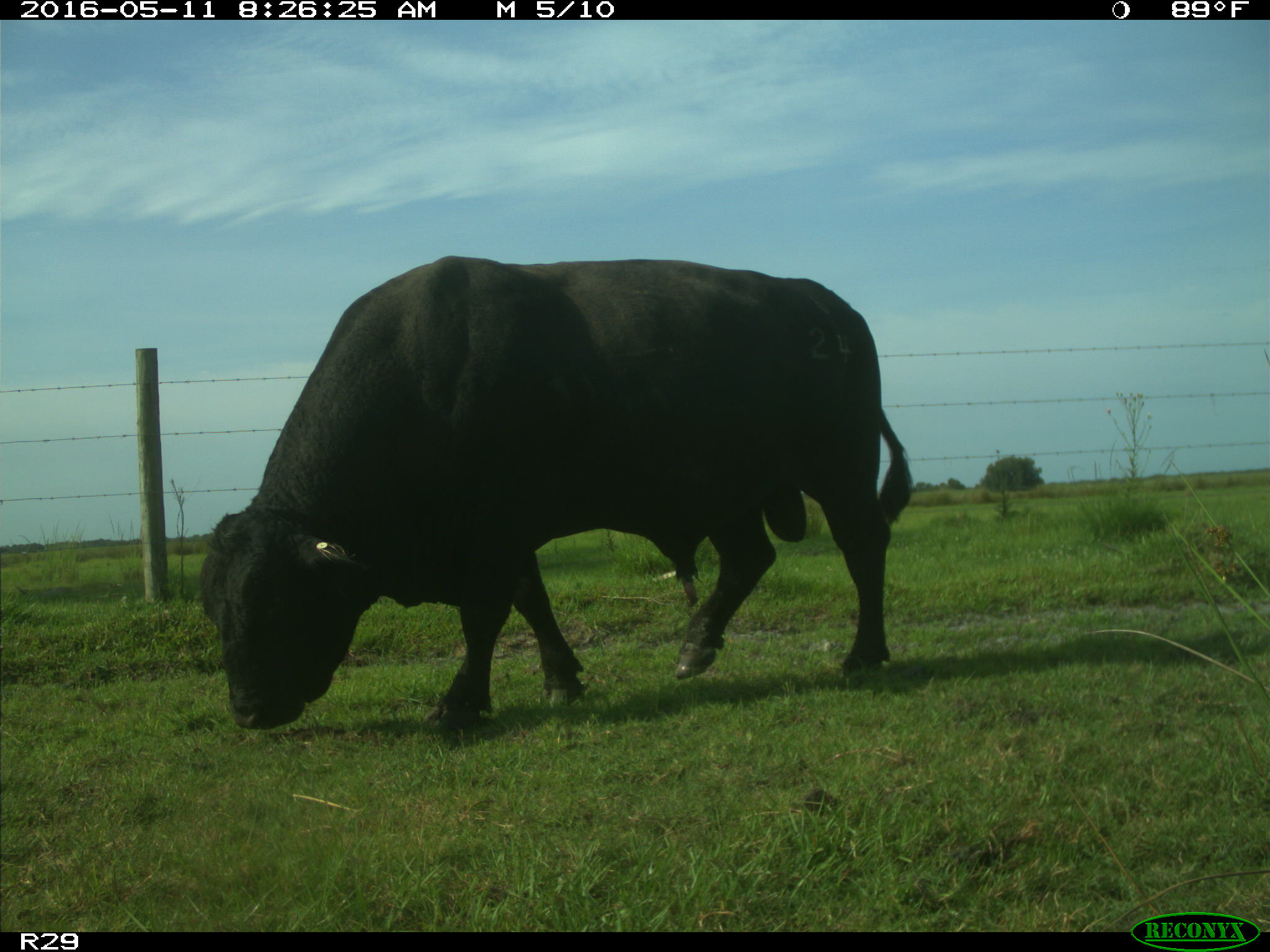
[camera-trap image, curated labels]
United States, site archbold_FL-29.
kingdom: Animalia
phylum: Chordata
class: Mammalia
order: Artiodactyla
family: Bovidae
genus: Bos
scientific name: Bos taurus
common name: domestic cow